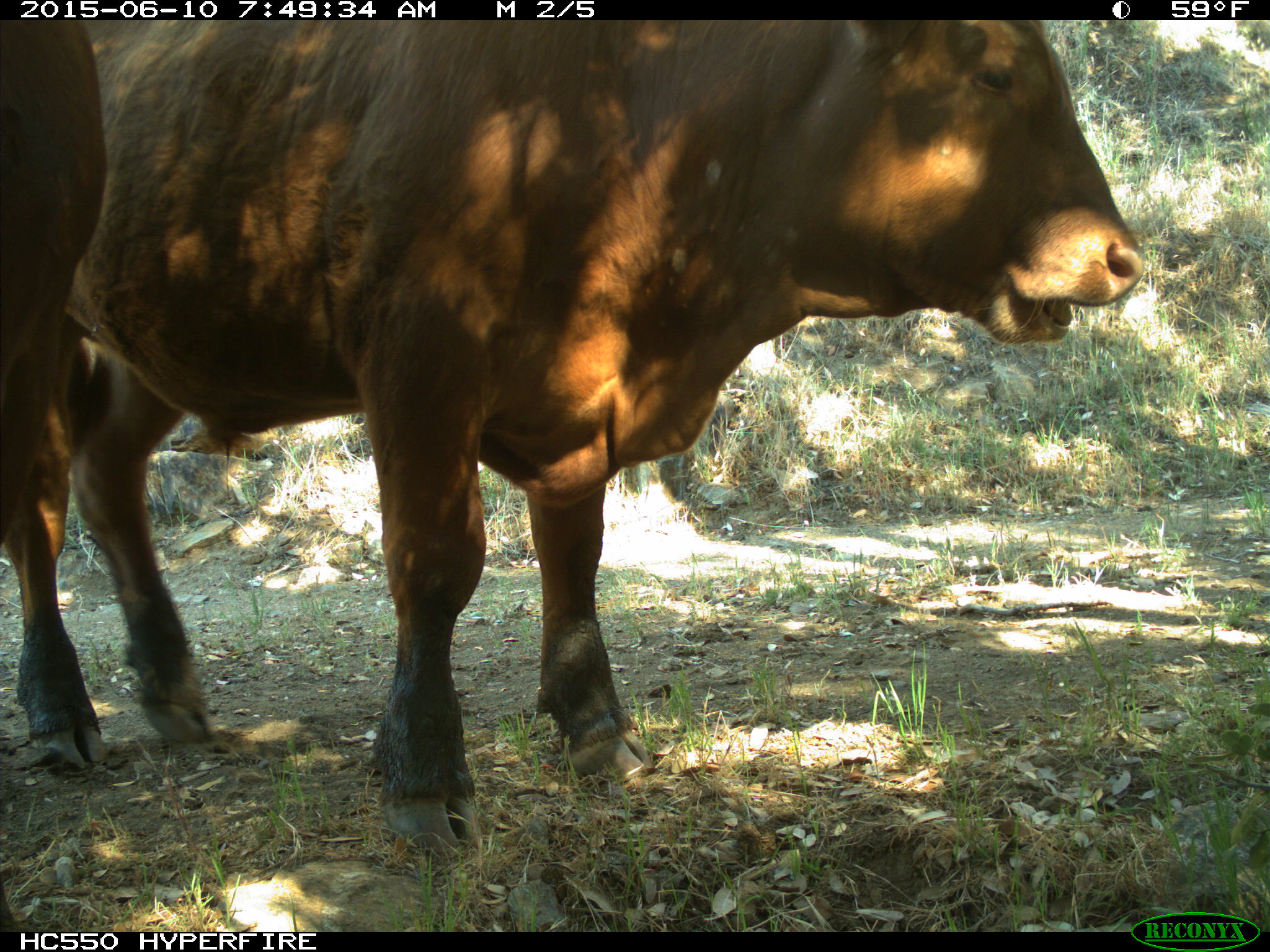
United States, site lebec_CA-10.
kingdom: Animalia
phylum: Chordata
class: Mammalia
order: Artiodactyla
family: Bovidae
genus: Bos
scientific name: Bos taurus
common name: domestic cow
Bos taurus (domestic cow).